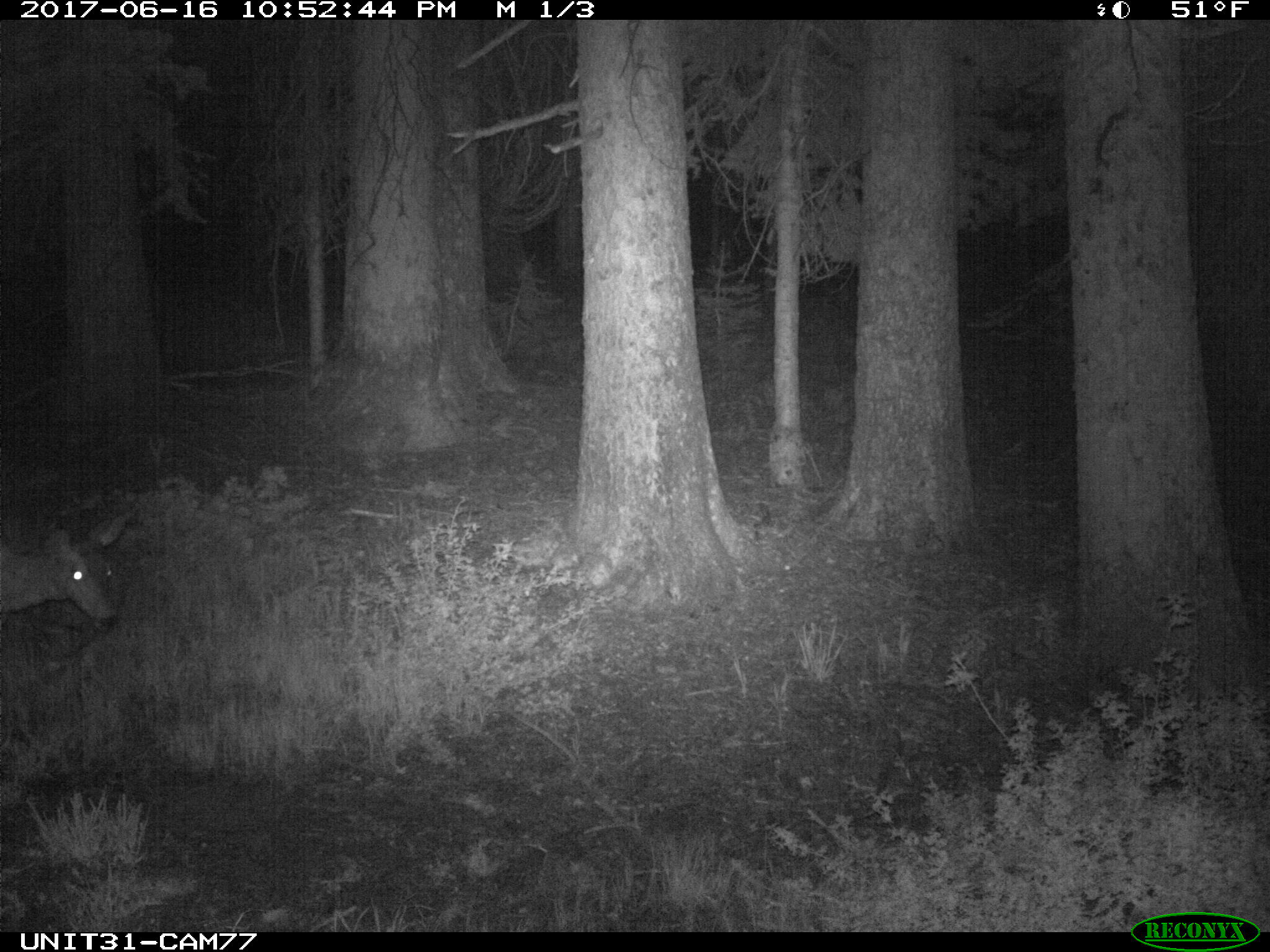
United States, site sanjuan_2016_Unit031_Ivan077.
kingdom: Animalia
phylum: Chordata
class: Mammalia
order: Artiodactyla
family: Cervidae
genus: Odocoileus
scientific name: Odocoileus hemionus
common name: mule deer